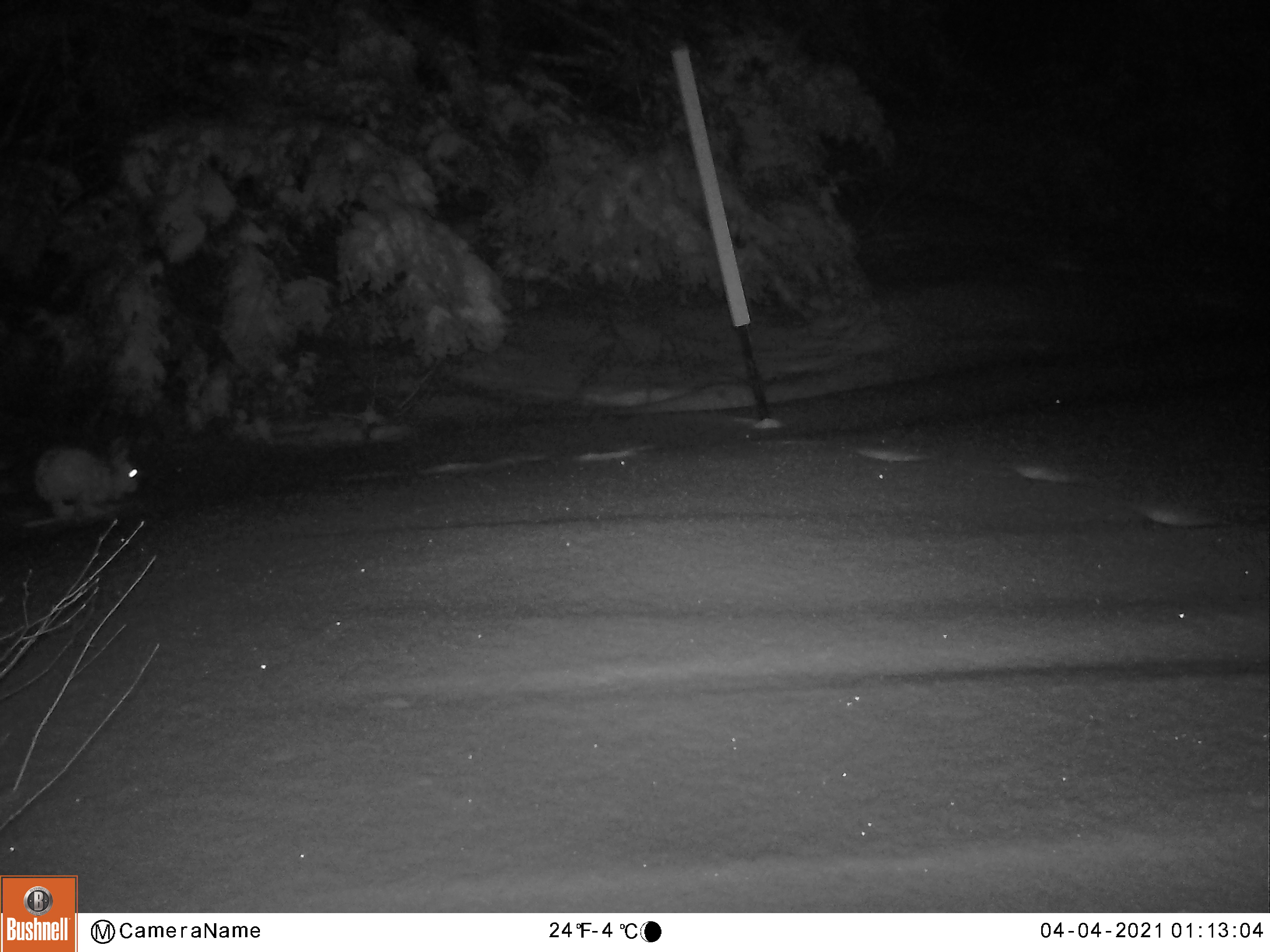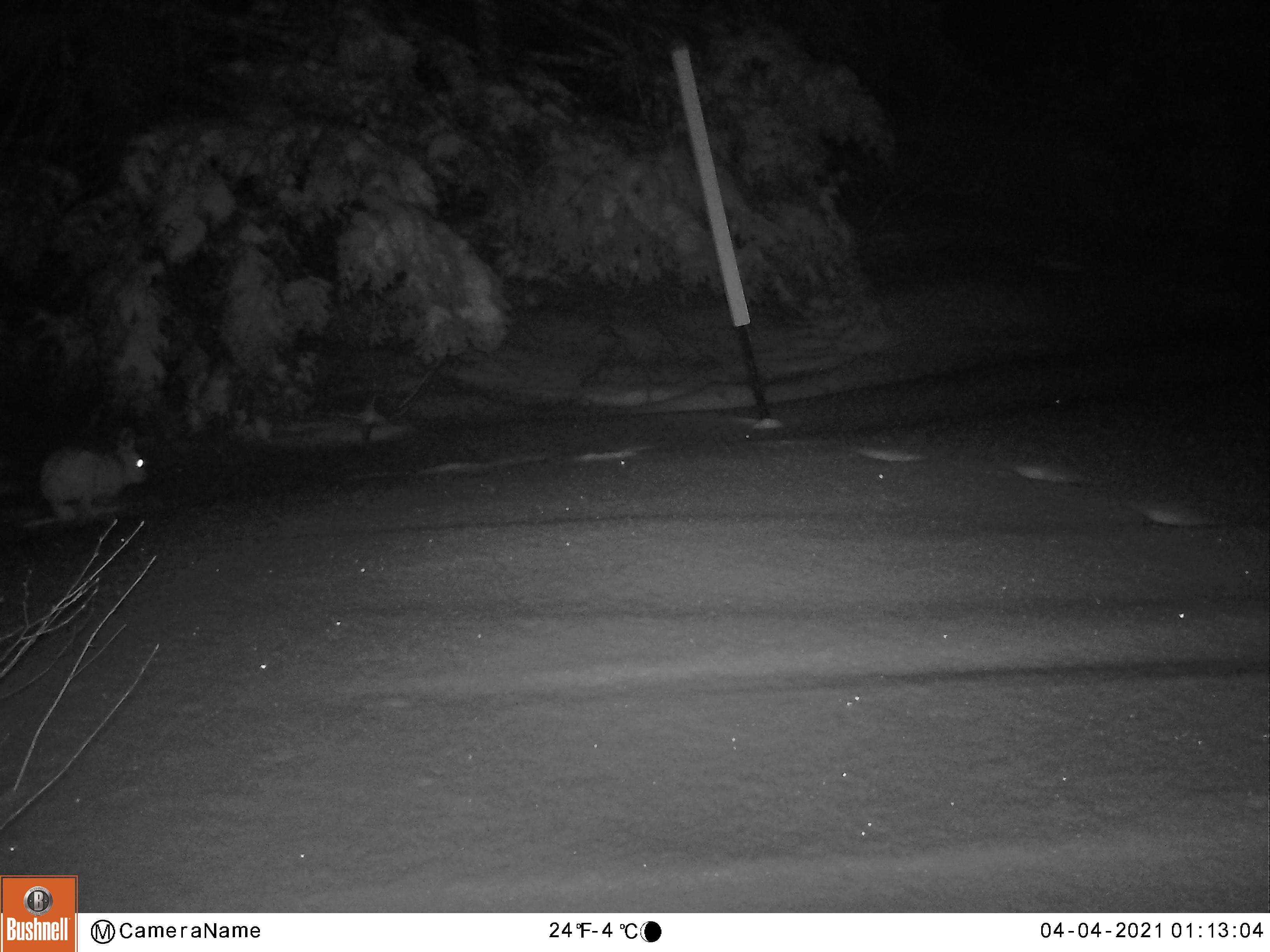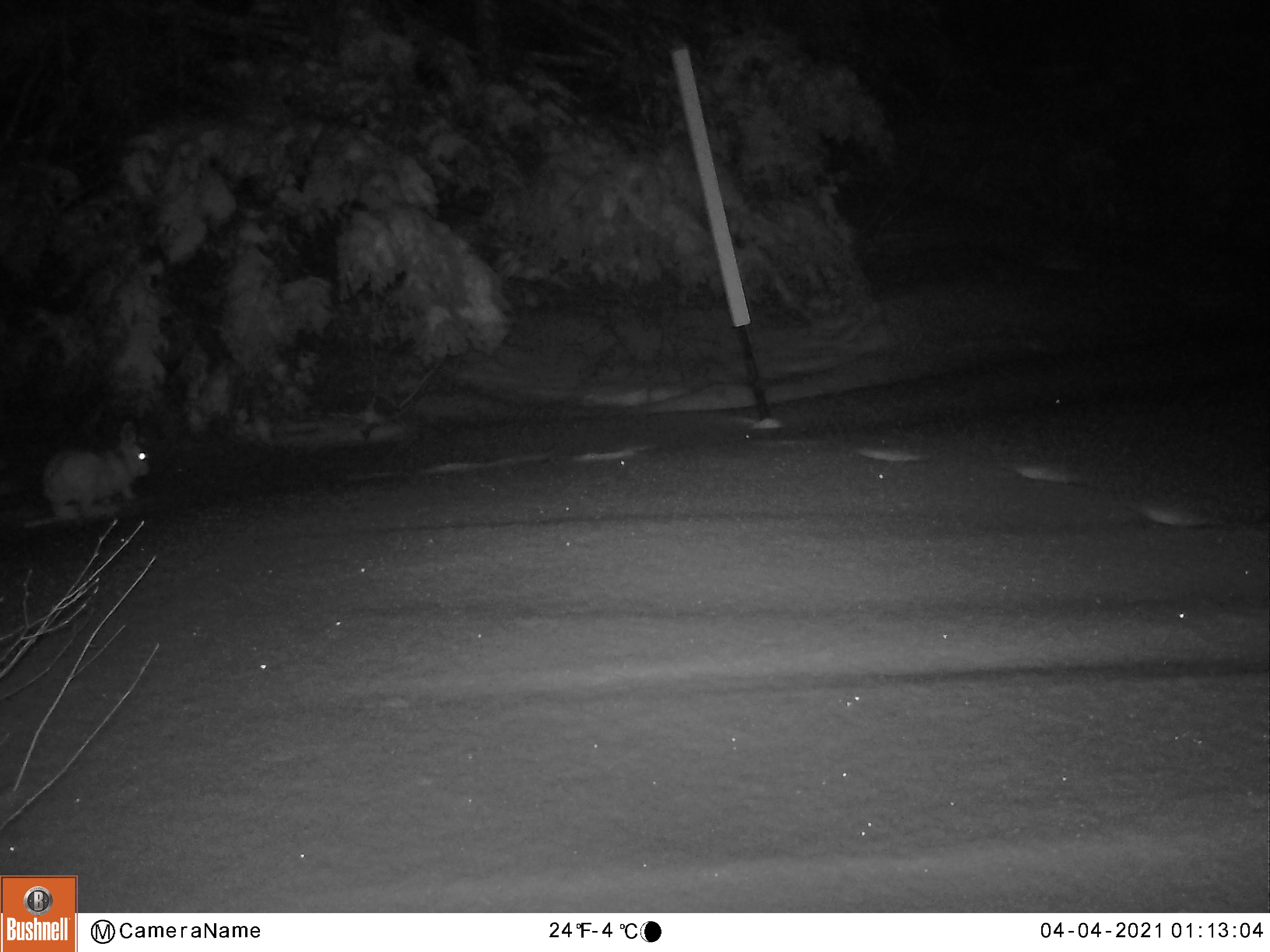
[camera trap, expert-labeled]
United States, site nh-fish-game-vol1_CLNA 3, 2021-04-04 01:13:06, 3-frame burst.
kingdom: Animalia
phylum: Chordata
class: Mammalia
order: Lagomorpha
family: Leporidae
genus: Lepus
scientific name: Lepus americanus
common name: snowshoe hare